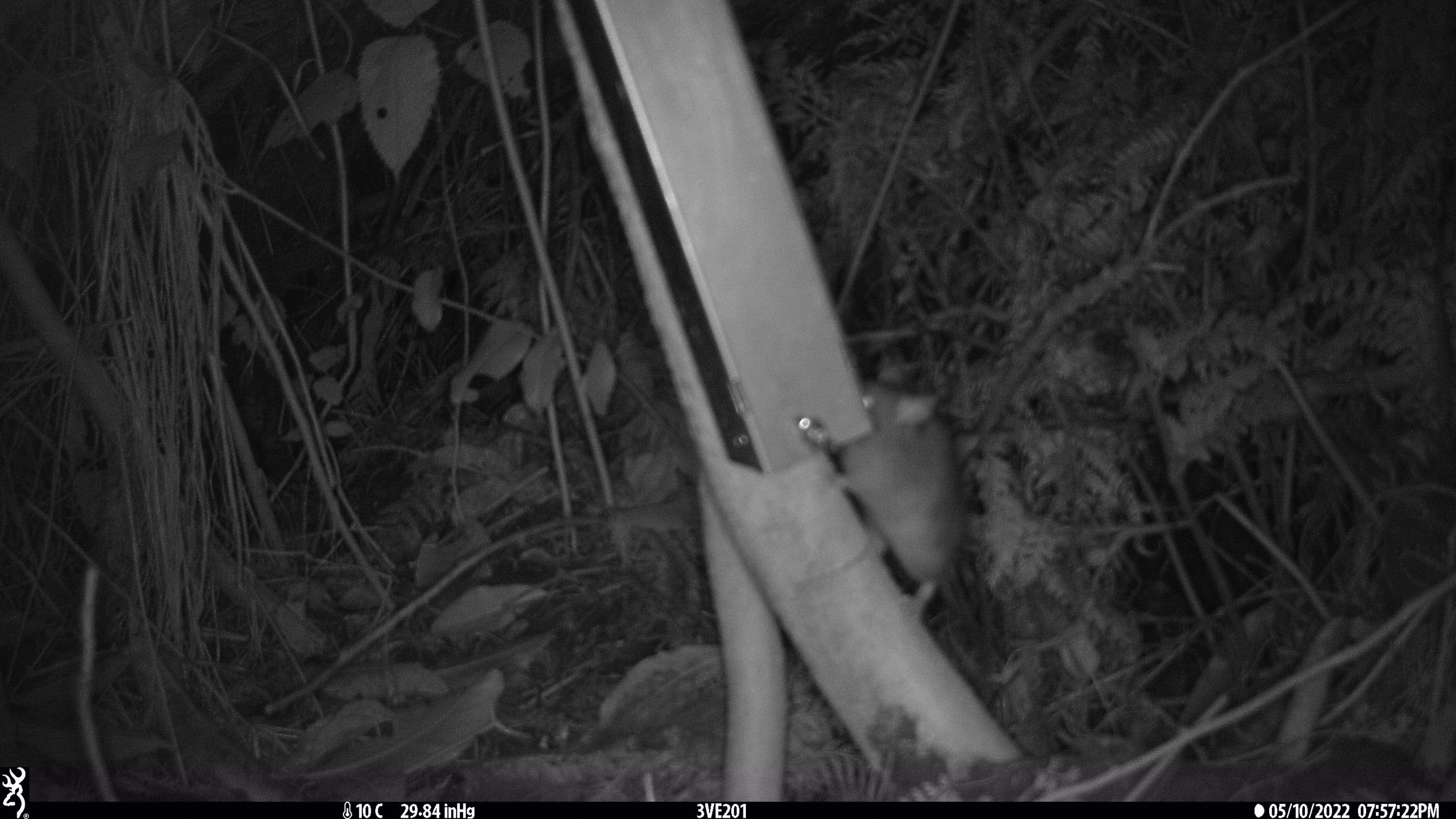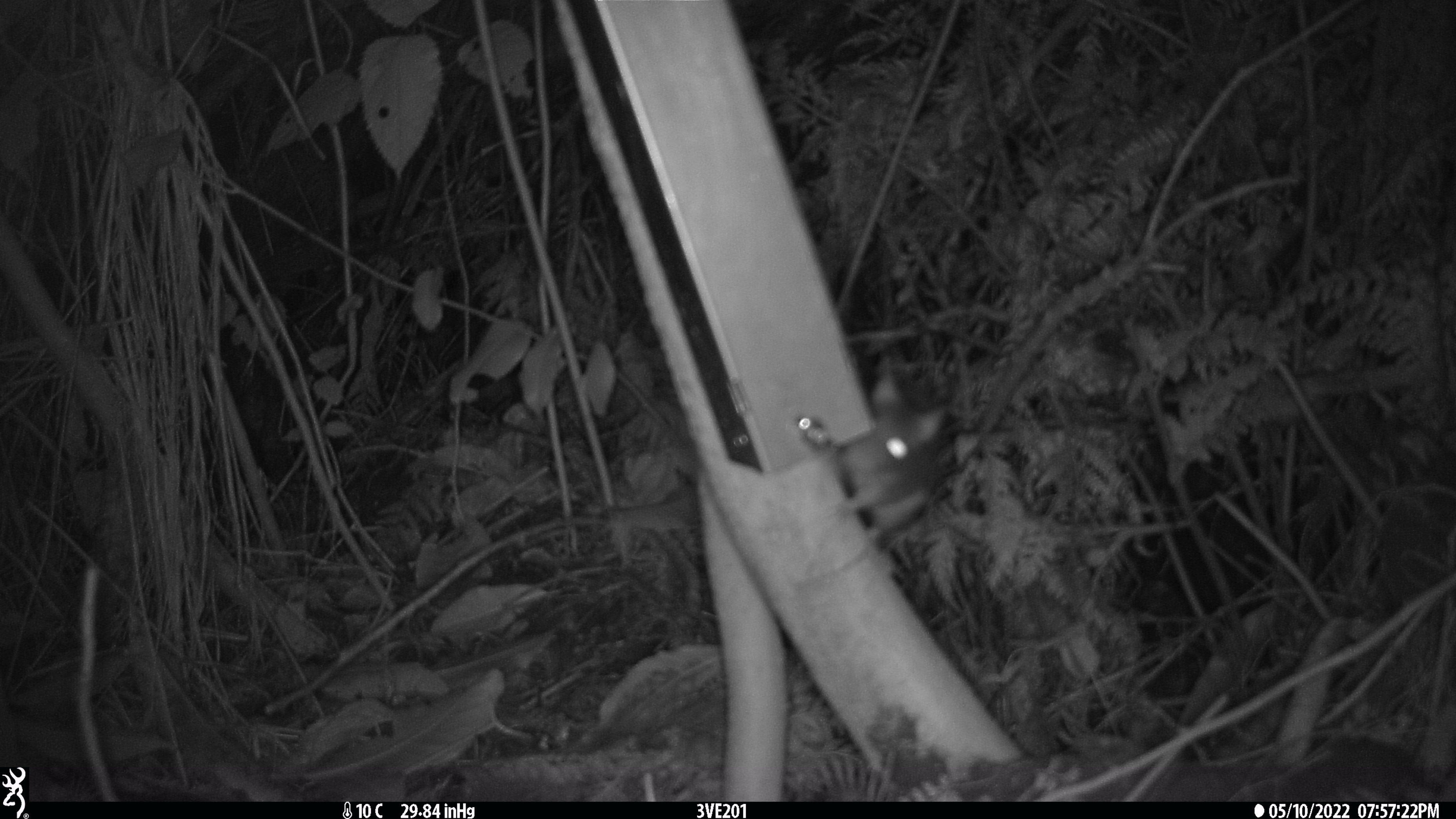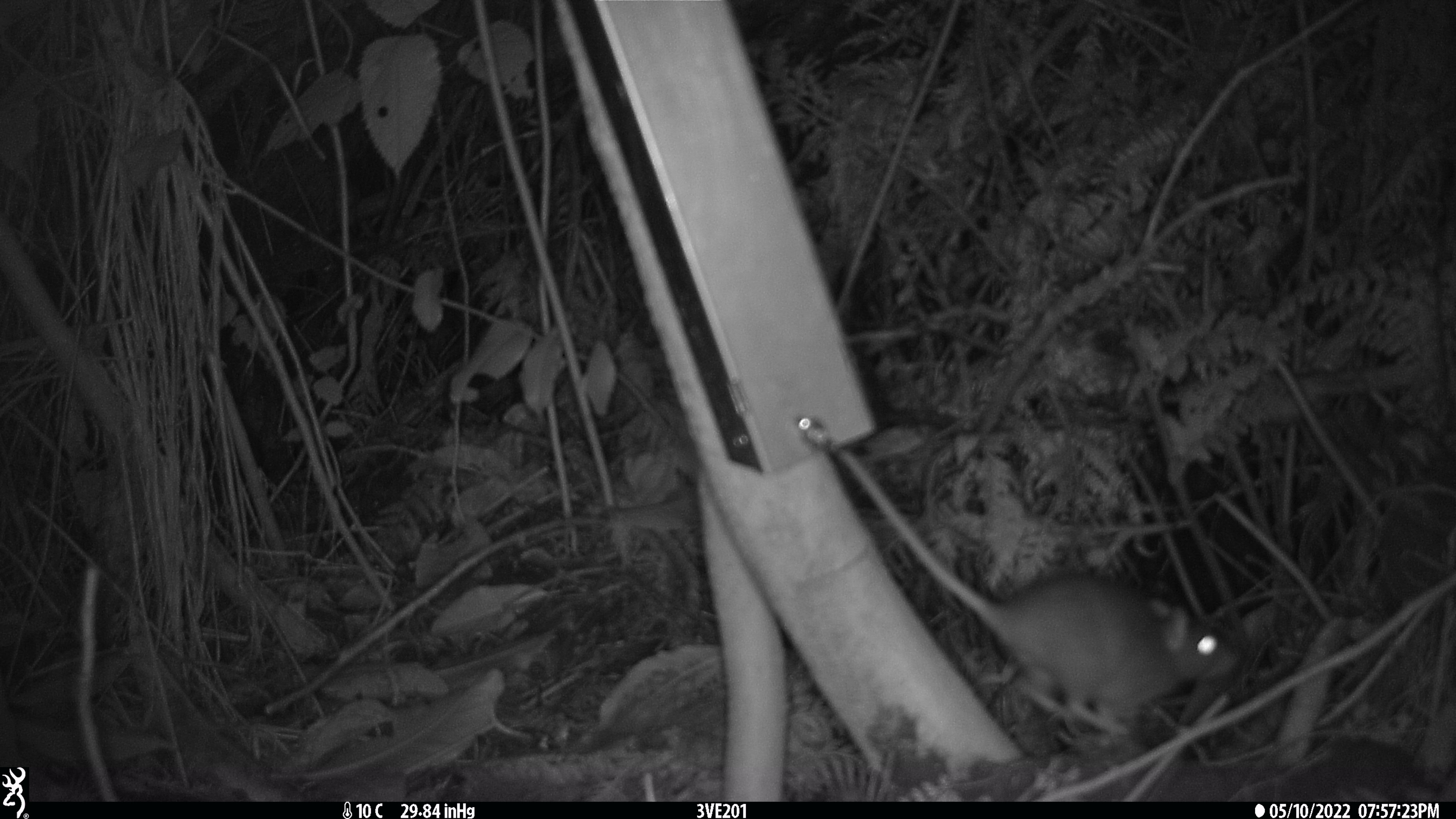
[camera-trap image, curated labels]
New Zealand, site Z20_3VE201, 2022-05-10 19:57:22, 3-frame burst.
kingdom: Animalia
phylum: Chordata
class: Mammalia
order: Rodentia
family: Muridae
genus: Rattus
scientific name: Rattus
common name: rat